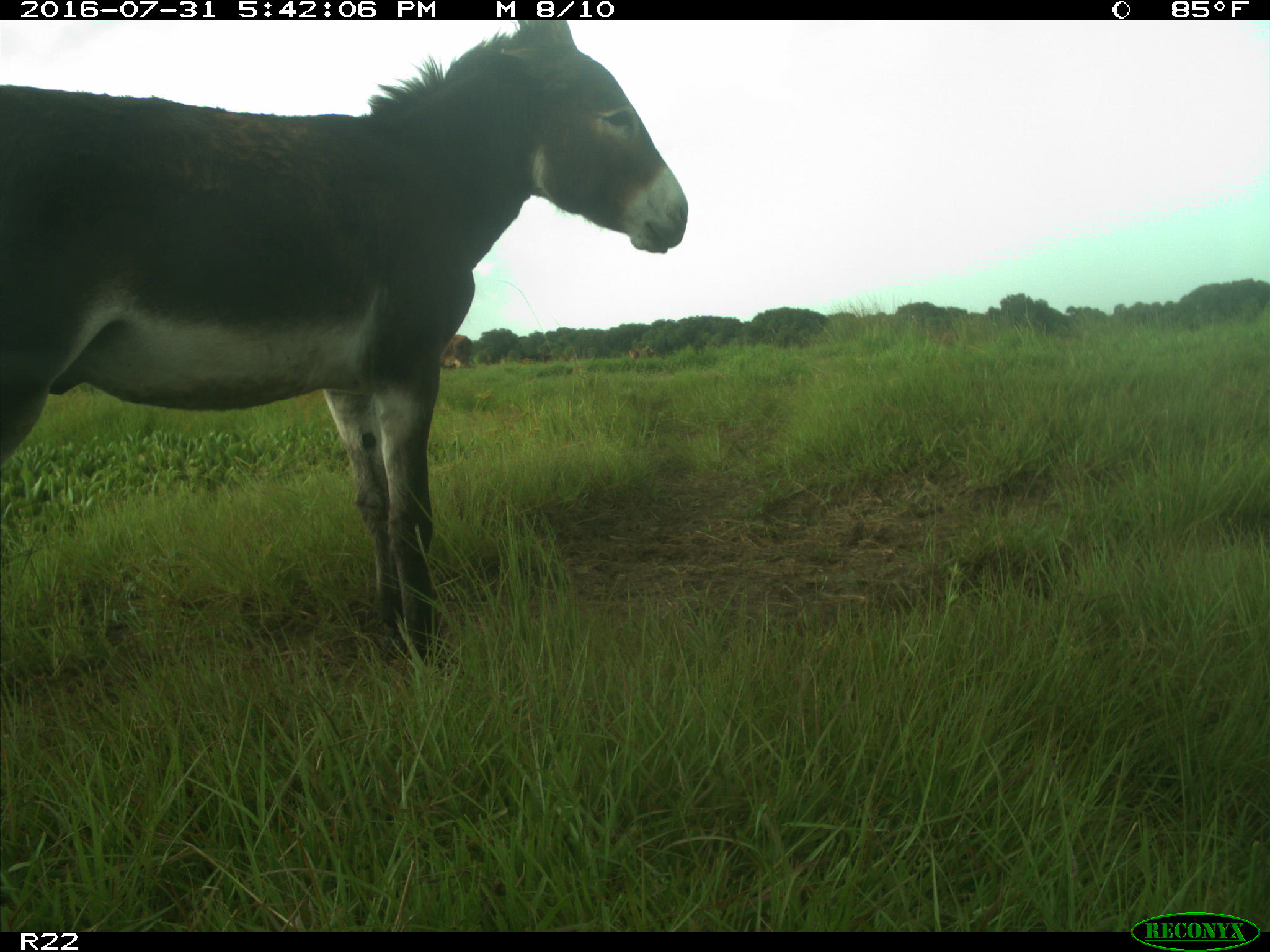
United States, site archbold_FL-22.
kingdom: Animalia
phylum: Chordata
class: Mammalia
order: Artiodactyla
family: Bovidae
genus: Bos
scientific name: Bos taurus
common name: domestic cow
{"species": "Bos taurus (domestic cow)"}